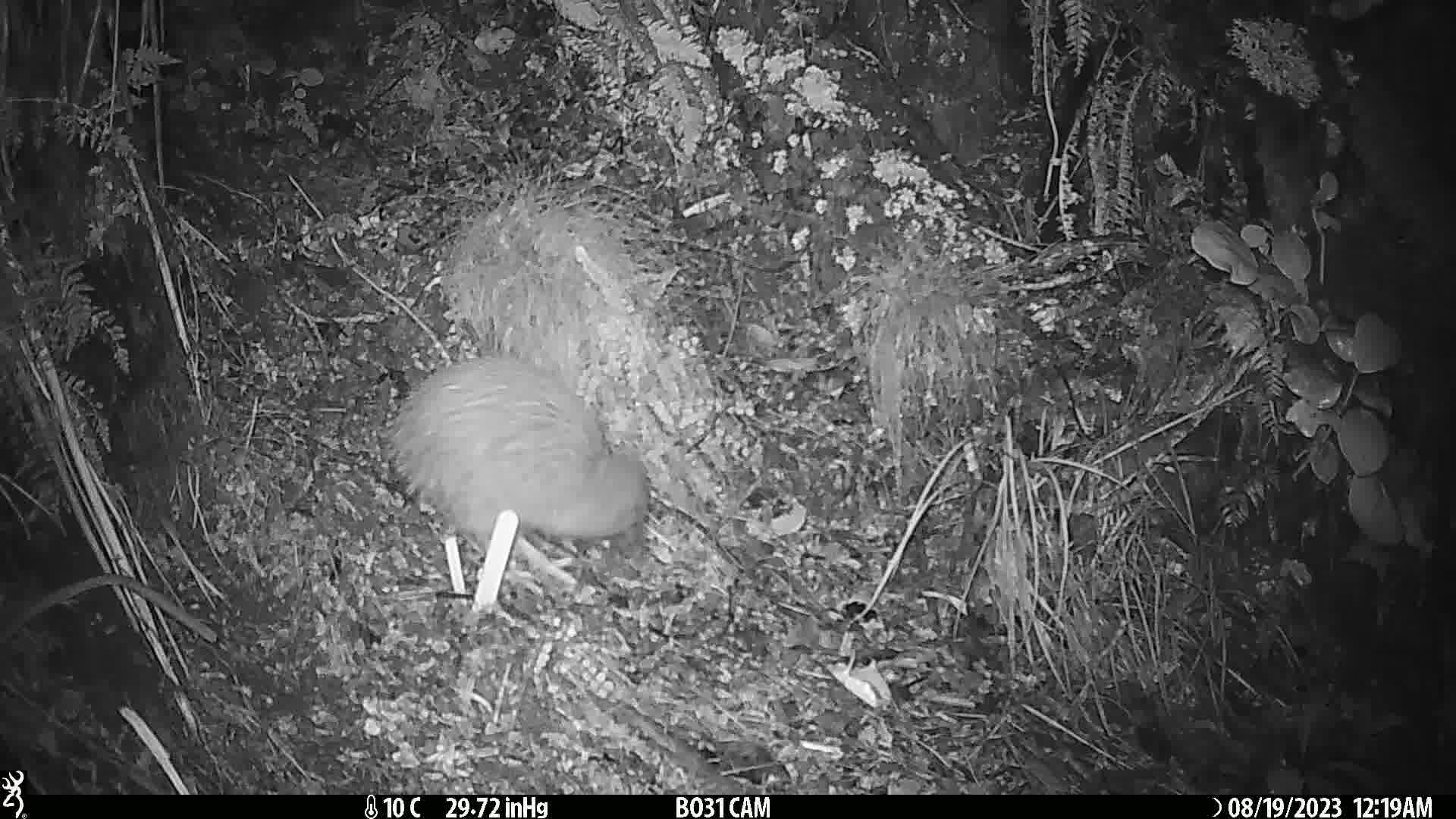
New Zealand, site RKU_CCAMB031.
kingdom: Animalia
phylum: Chordata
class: Aves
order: Apterygiformes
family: Apterygidae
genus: Apteryx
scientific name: Apteryx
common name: kiwi